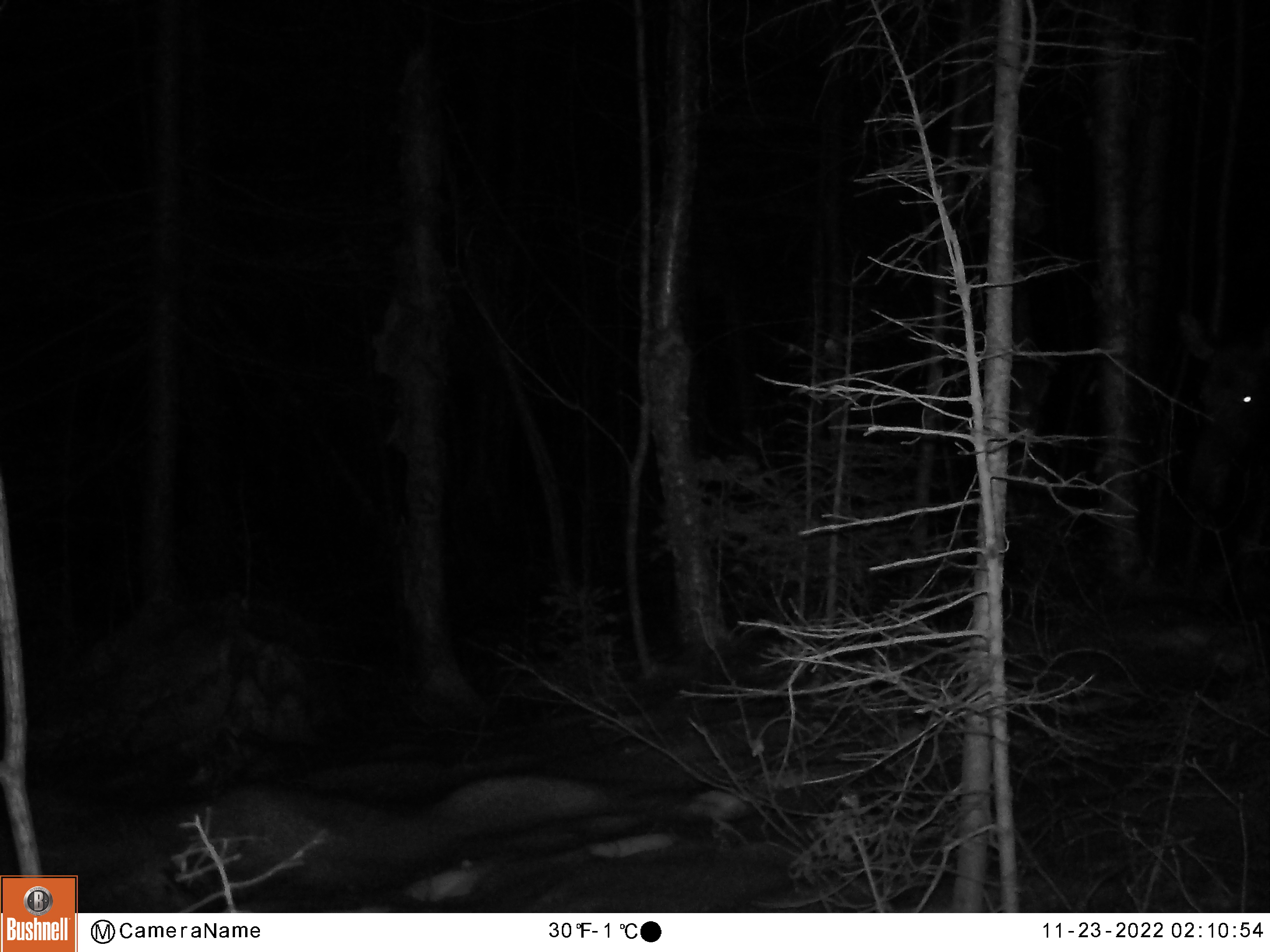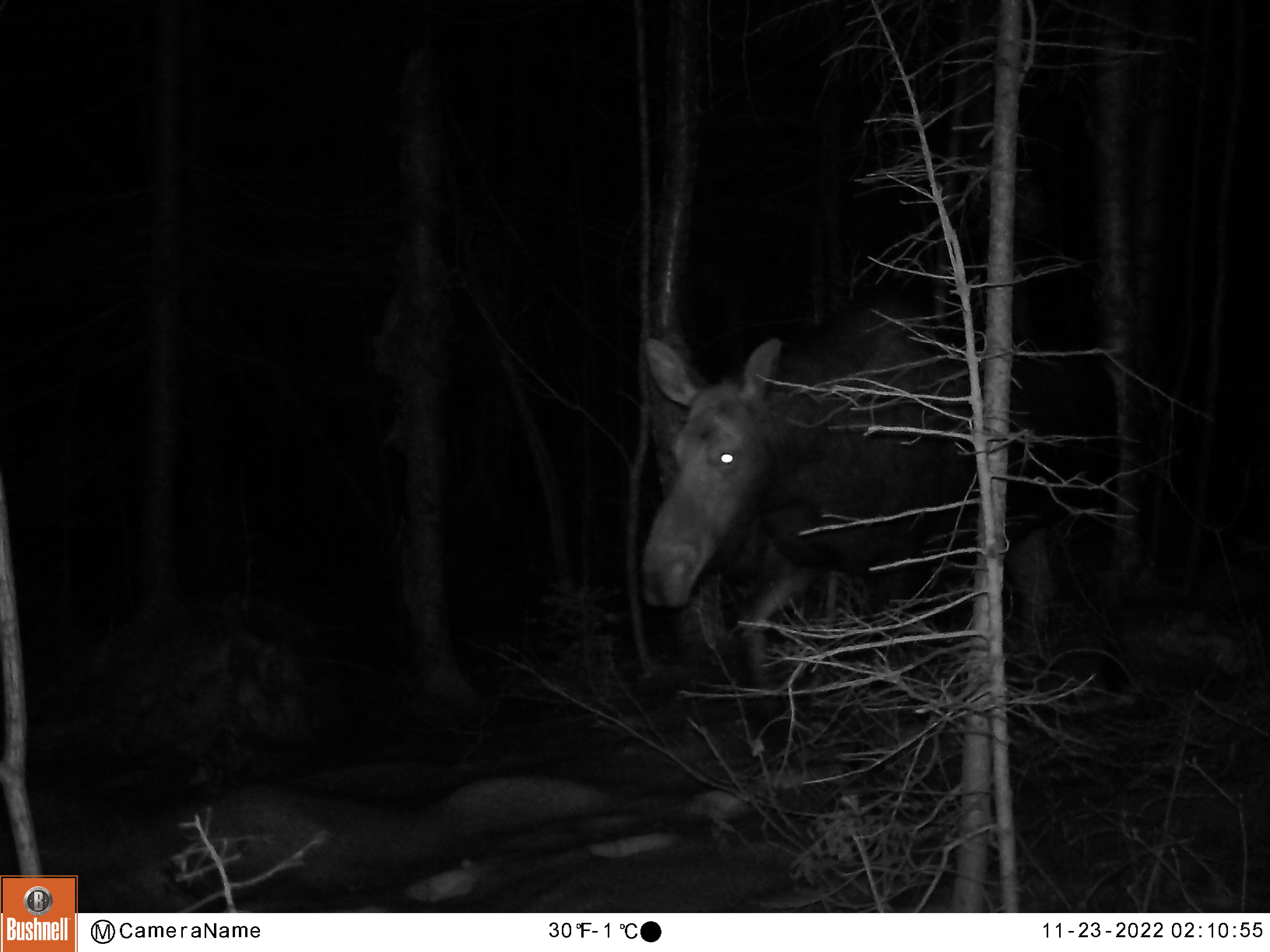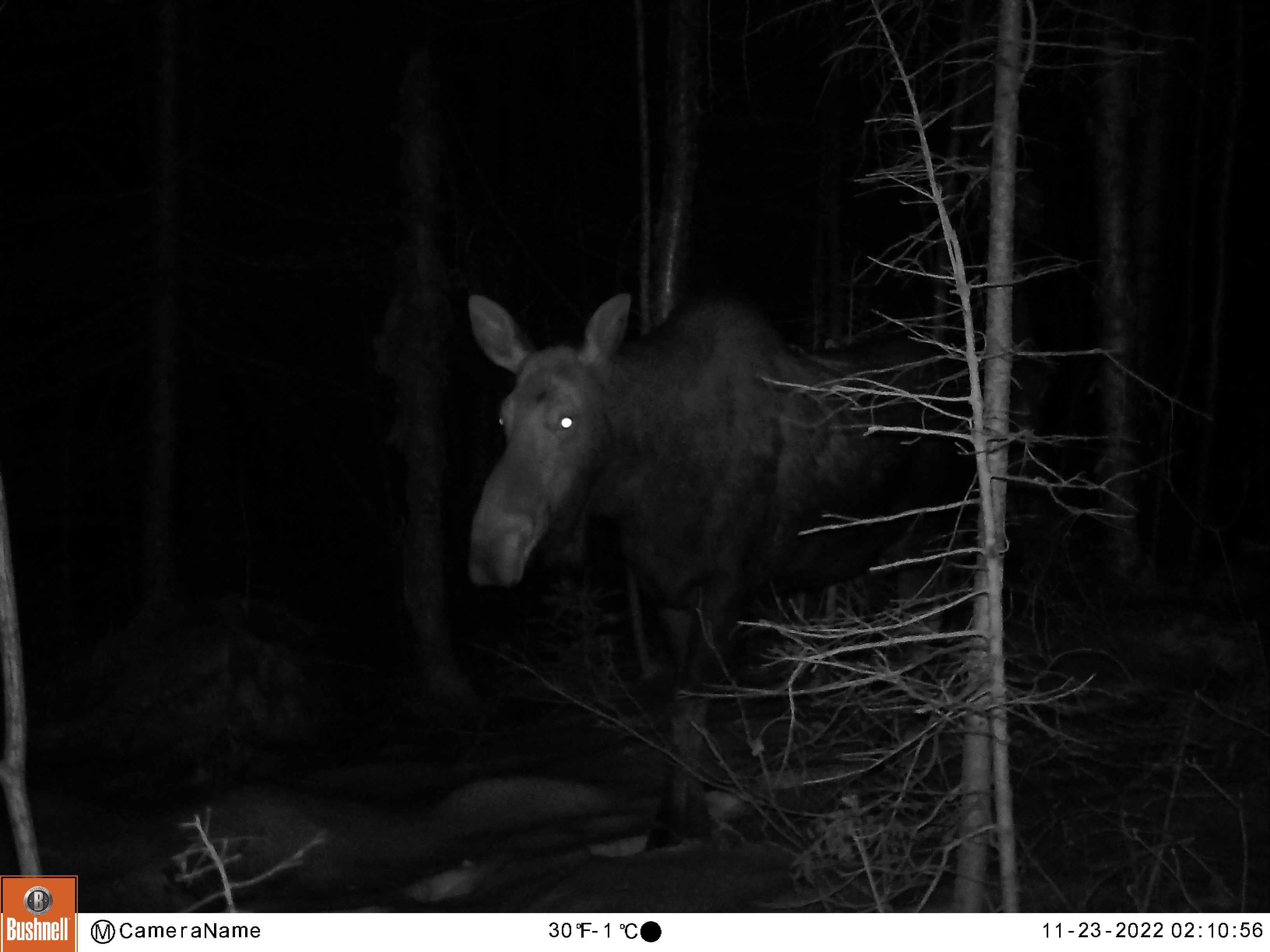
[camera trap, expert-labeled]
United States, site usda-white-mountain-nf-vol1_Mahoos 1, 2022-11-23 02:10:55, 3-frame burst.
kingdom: Animalia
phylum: Chordata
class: Mammalia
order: Artiodactyla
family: Cervidae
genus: Alces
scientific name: Alces alces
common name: moose